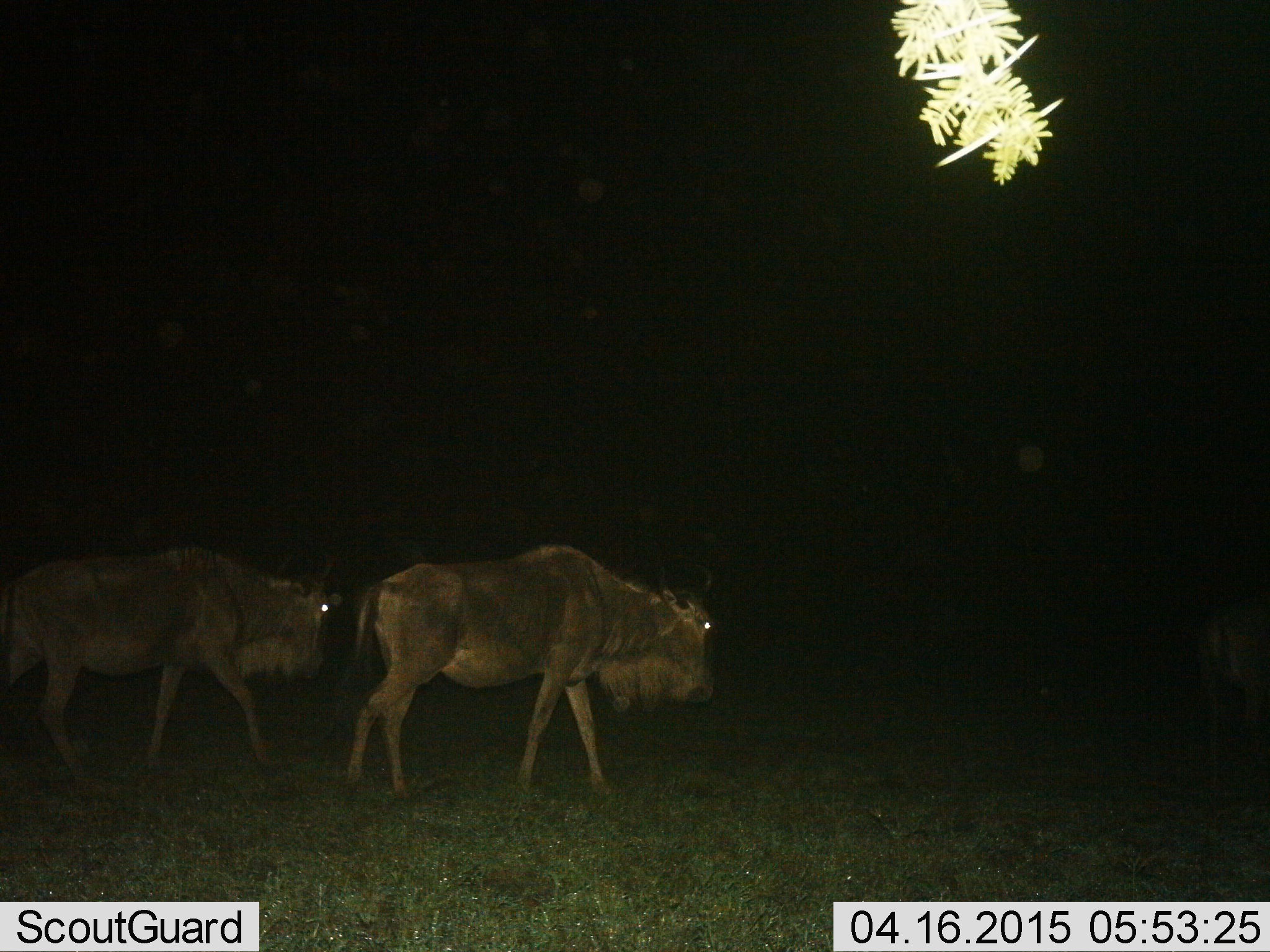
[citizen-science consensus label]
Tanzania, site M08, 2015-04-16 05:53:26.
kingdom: Animalia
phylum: Chordata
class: Mammalia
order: Artiodactyla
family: Bovidae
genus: Connochaetes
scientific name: Connochaetes taurinus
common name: blue wildebeest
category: wildebeest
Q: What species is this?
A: Wildebeest (blue wildebeest) (Connochaetes taurinus).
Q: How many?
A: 3.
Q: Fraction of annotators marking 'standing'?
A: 20%.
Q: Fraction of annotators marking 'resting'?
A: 0%.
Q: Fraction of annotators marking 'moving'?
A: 90%.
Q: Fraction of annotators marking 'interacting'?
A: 0%.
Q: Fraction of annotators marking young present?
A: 0%.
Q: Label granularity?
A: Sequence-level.